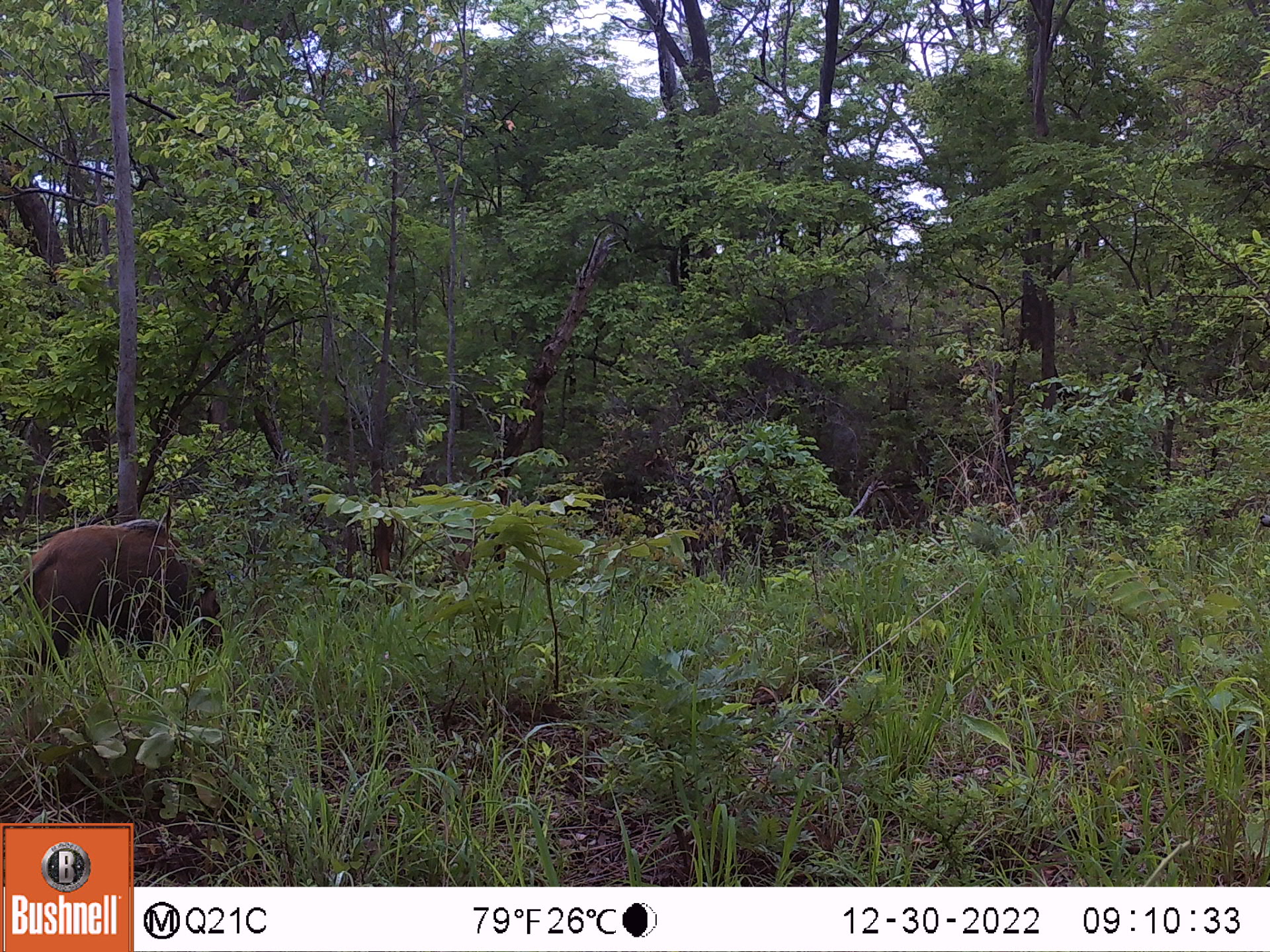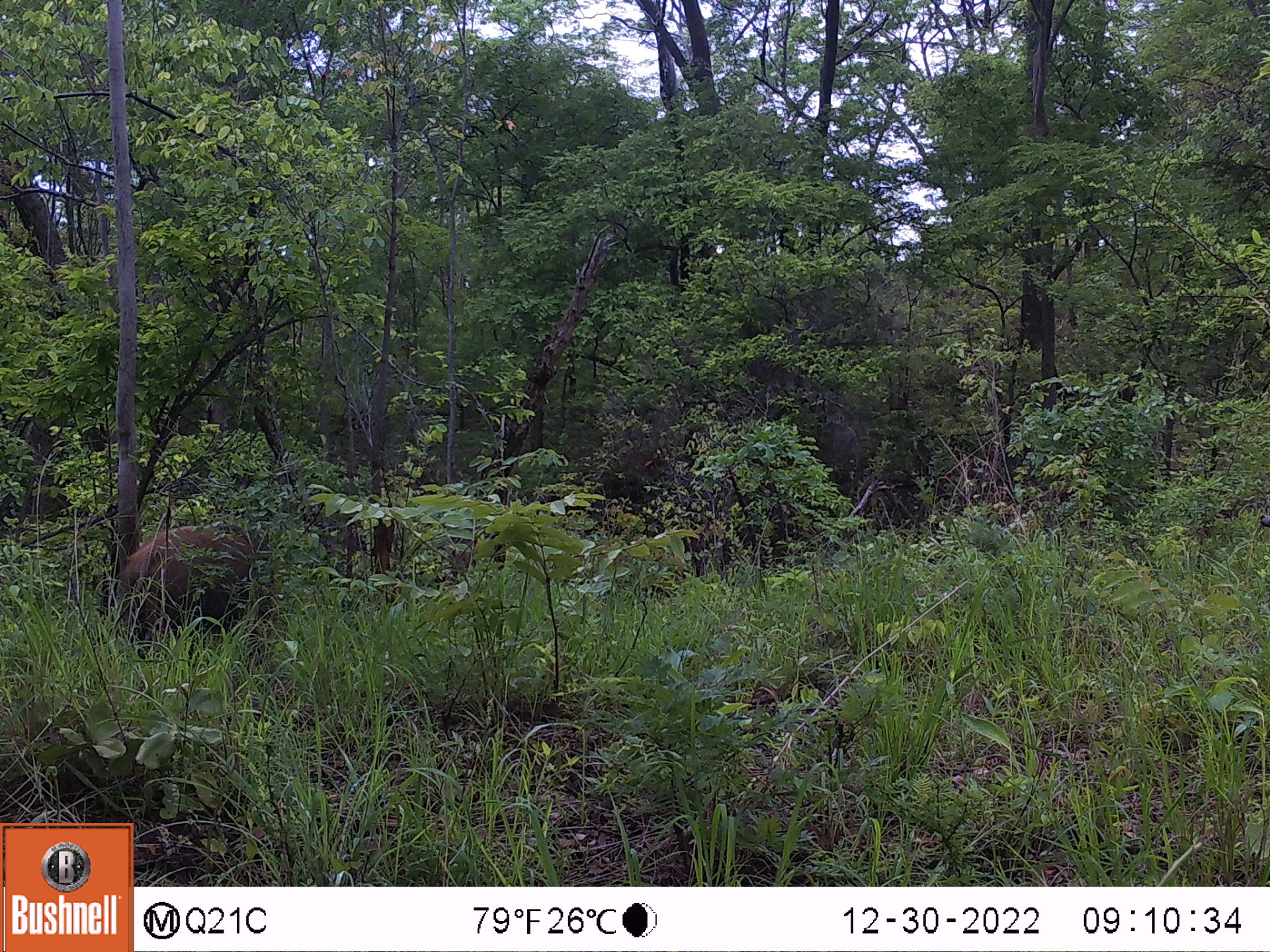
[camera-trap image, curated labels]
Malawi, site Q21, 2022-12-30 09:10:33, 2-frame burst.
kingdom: Animalia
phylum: Chordata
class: Mammalia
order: Artiodactyla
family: Suidae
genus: Potamochoerus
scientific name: Potamochoerus larvatus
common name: bushpig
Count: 1.